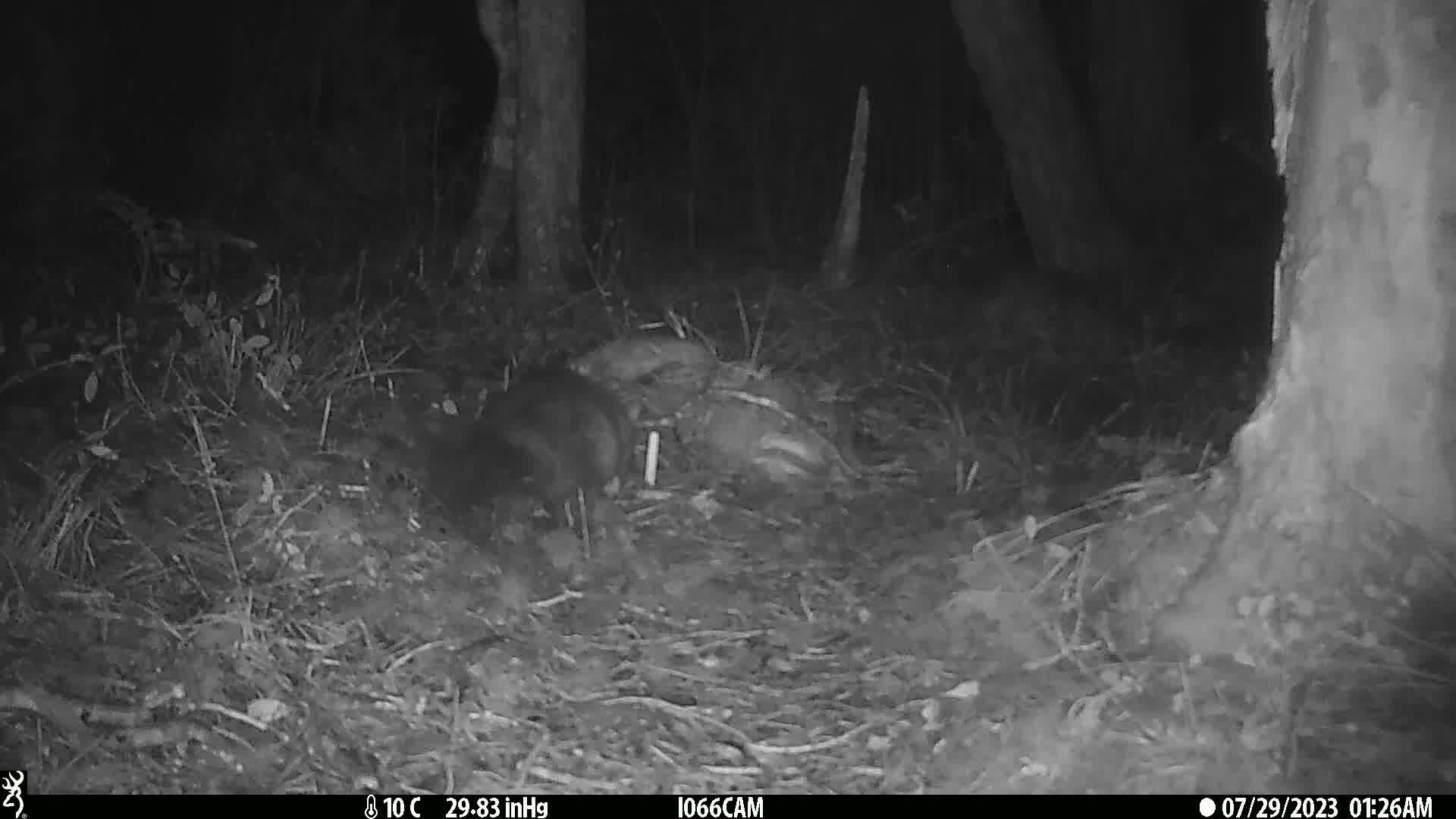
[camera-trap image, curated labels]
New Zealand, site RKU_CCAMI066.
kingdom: Animalia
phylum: Chordata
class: Mammalia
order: Diprotodontia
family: Phalangeridae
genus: Trichosurus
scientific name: Trichosurus vulpecula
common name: common brushtail possum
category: possum